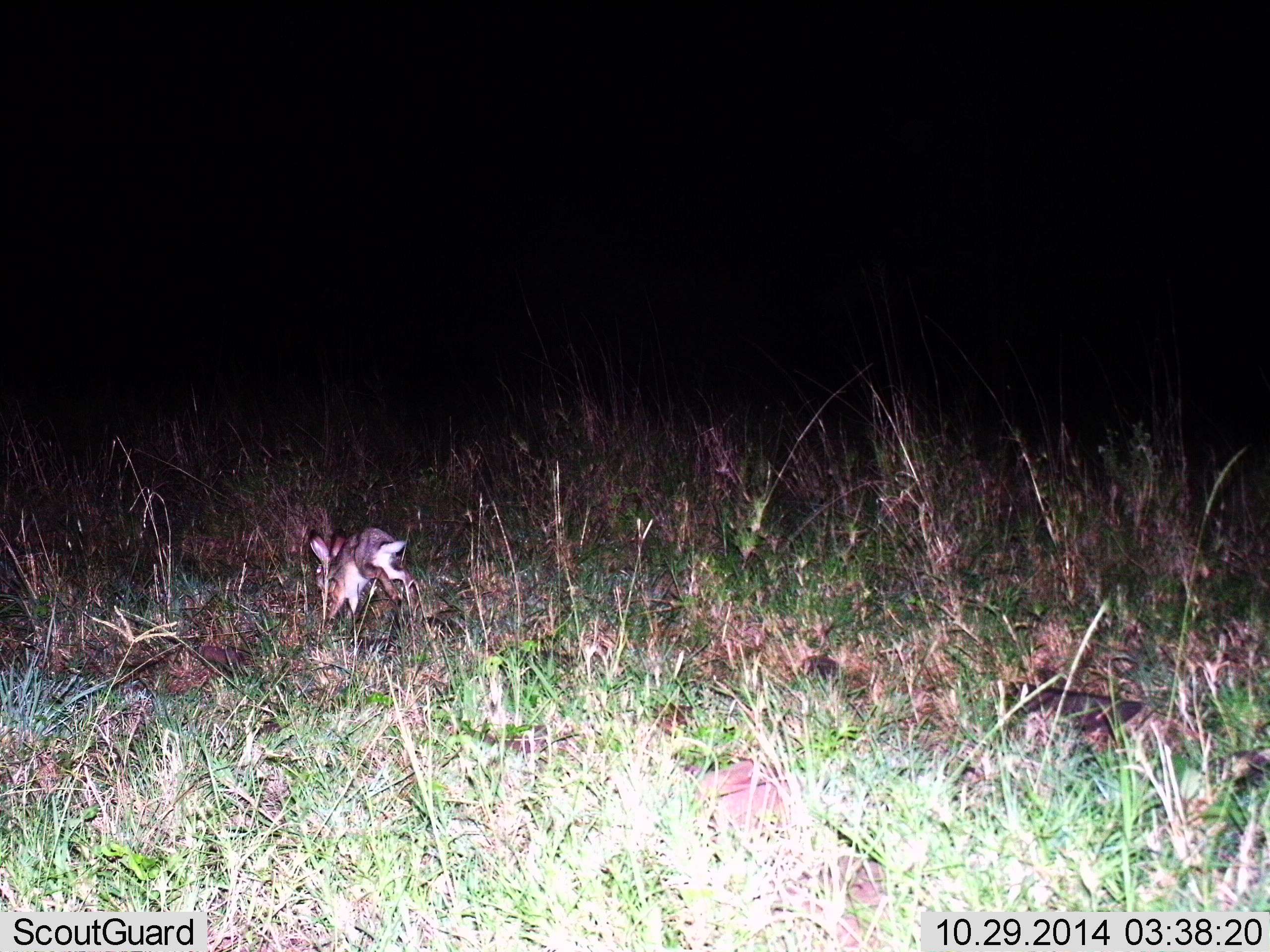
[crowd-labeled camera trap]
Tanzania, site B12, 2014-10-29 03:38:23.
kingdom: Animalia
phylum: Chordata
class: Mammalia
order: Lagomorpha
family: Leporidae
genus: Lepus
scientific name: Lepus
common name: hare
Hare (Lepus), count 1. Behavior (volunteer vote fractions): standing 0%, resting 0%, moving 100%, interacting 0%. Young present (vote fraction): 0%. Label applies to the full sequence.